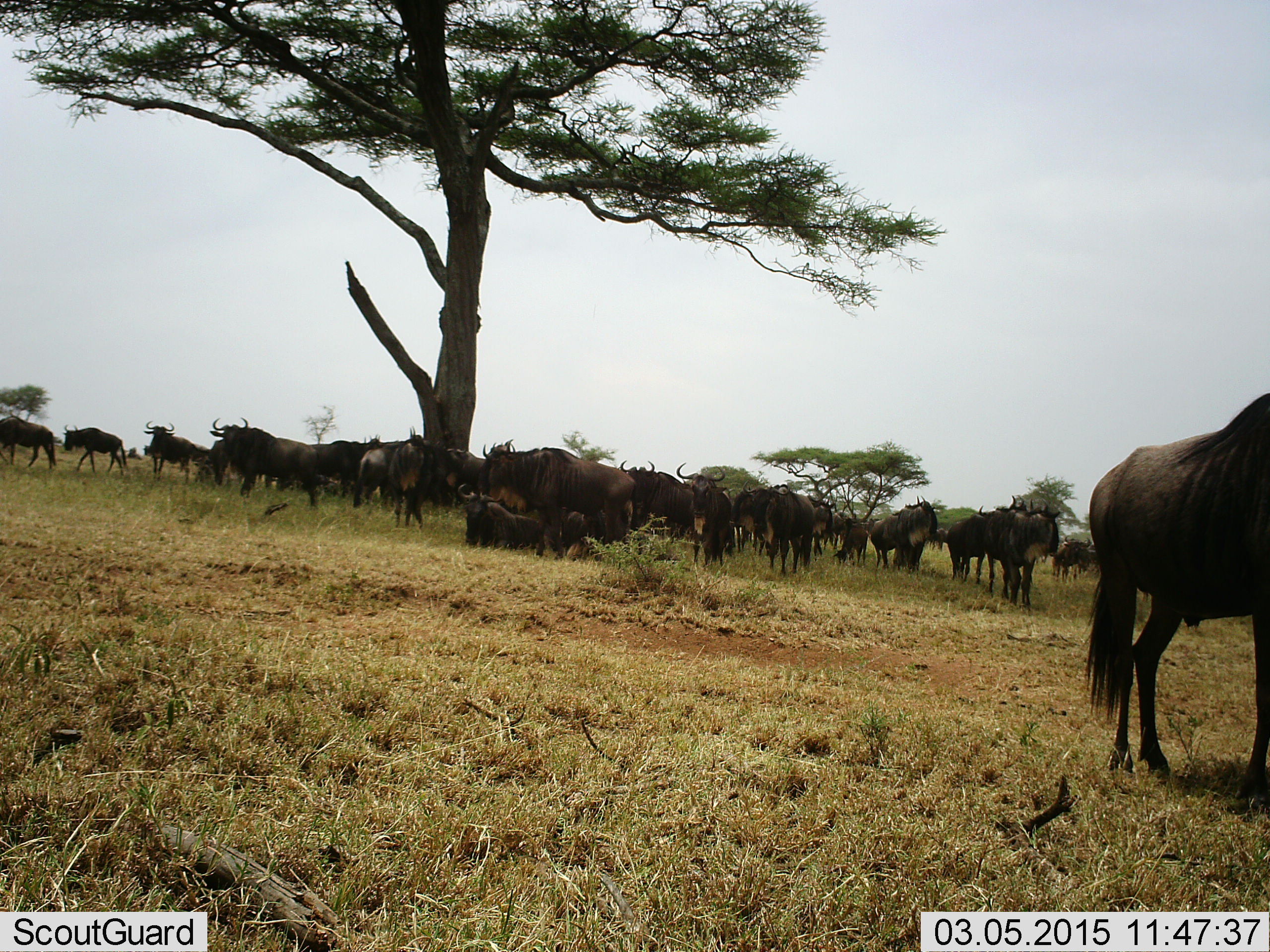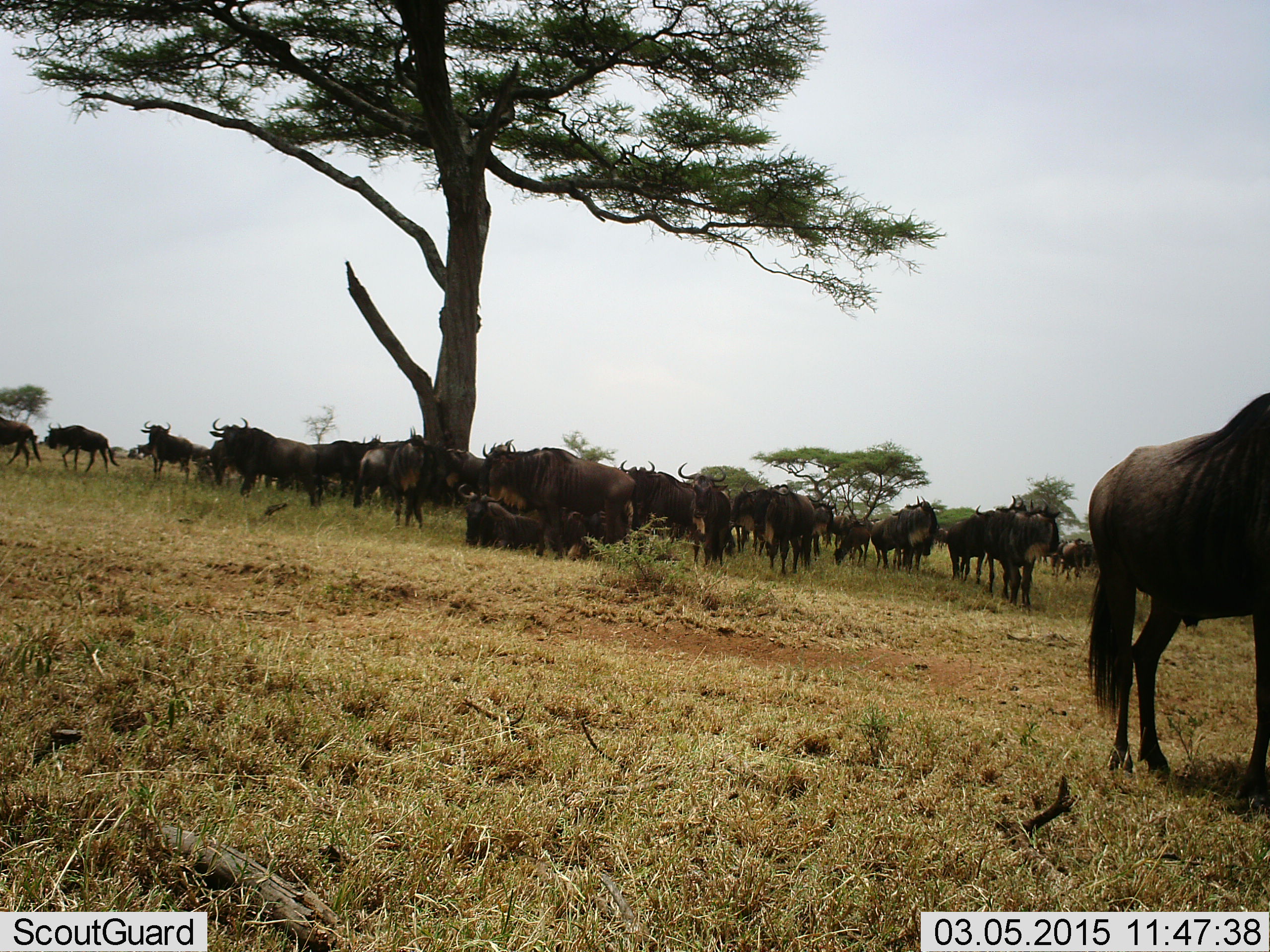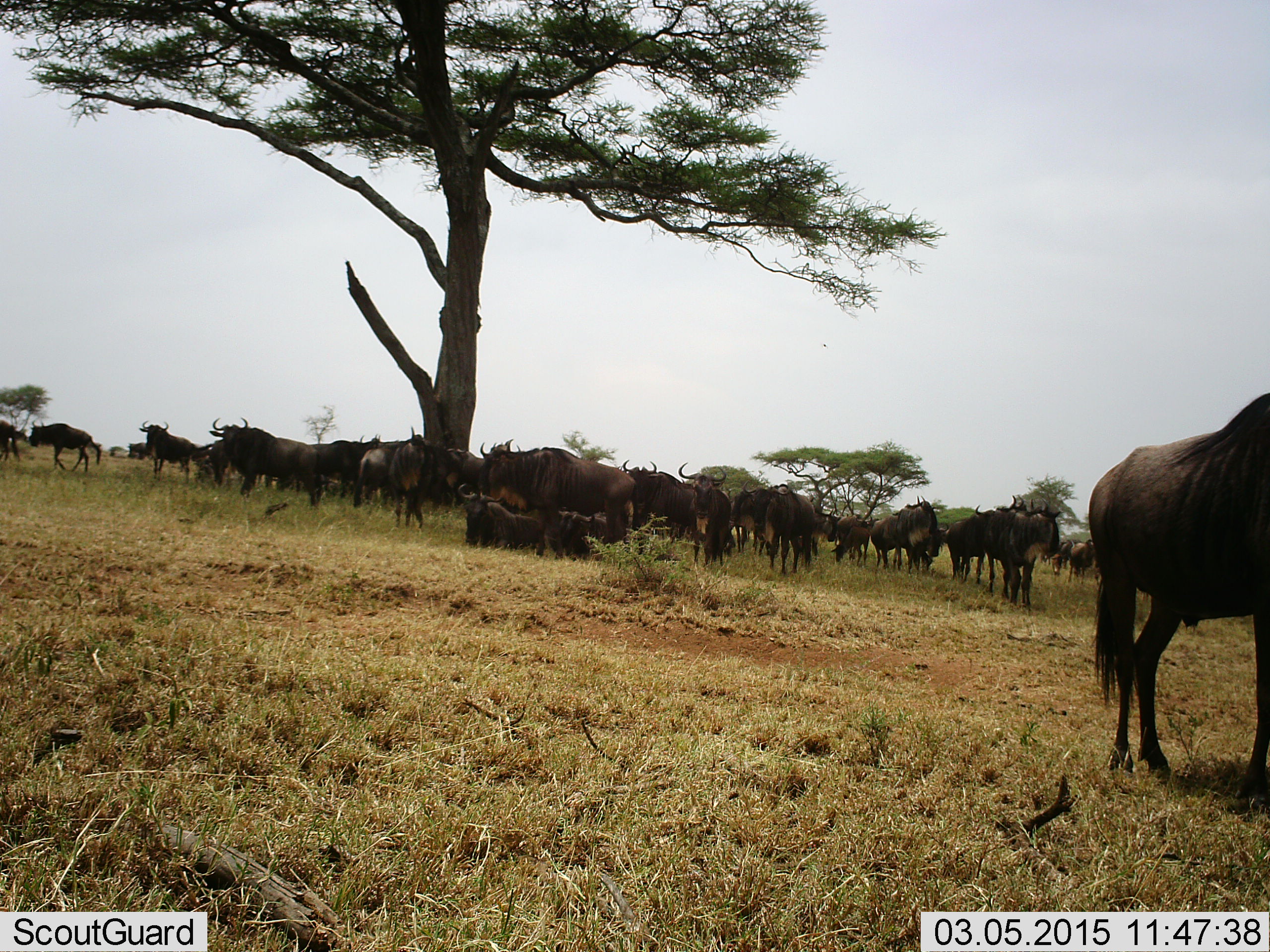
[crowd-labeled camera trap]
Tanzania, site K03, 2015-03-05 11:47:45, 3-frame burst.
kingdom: Animalia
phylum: Chordata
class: Mammalia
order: Artiodactyla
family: Bovidae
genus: Connochaetes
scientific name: Connochaetes taurinus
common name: blue wildebeest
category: wildebeest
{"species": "wildebeest (blue wildebeest) (Connochaetes taurinus)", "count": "11-50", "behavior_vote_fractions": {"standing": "80%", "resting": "90%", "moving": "30%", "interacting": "10%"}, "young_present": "0%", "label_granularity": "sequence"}